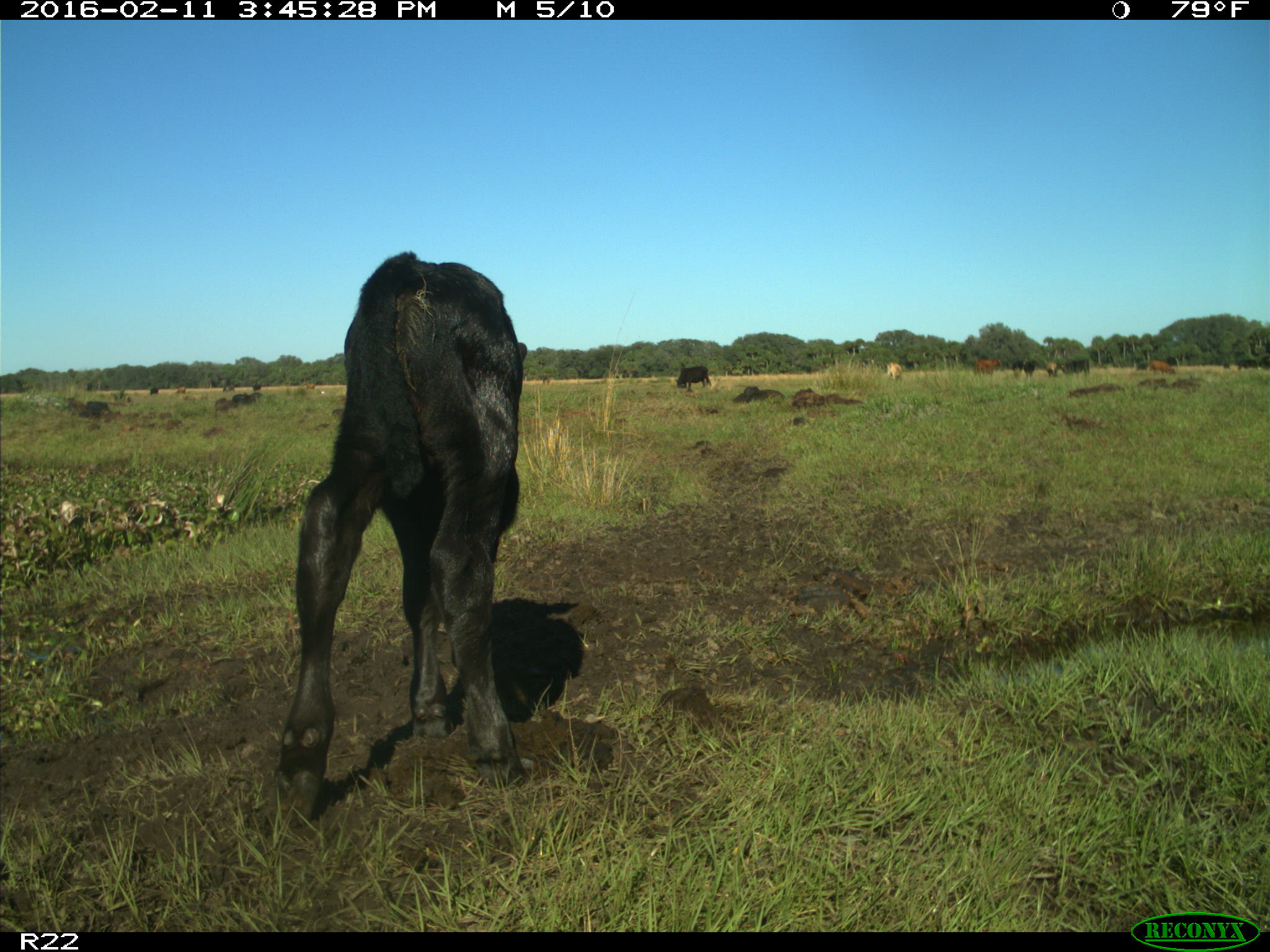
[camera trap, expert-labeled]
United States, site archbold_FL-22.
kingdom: Animalia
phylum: Chordata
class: Mammalia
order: Artiodactyla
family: Bovidae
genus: Bos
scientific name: Bos taurus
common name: domestic cow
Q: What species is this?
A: Bos taurus (domestic cow).